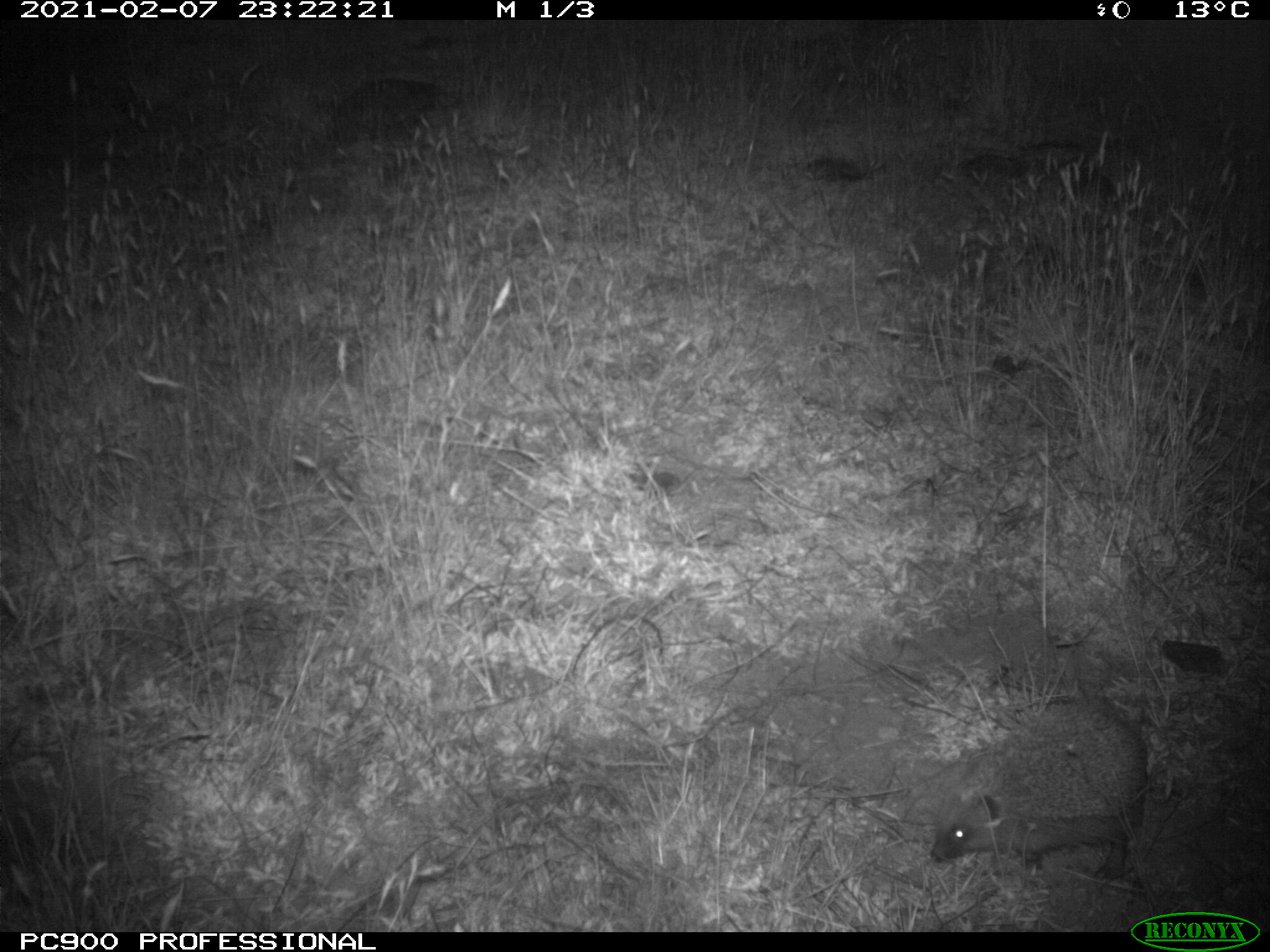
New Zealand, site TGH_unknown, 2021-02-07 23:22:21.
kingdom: Animalia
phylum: Chordata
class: Mammalia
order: Eulipotyphla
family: Erinaceidae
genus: Erinaceus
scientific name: Erinaceus europaeus europaeus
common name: european hedgehog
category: hedgehog